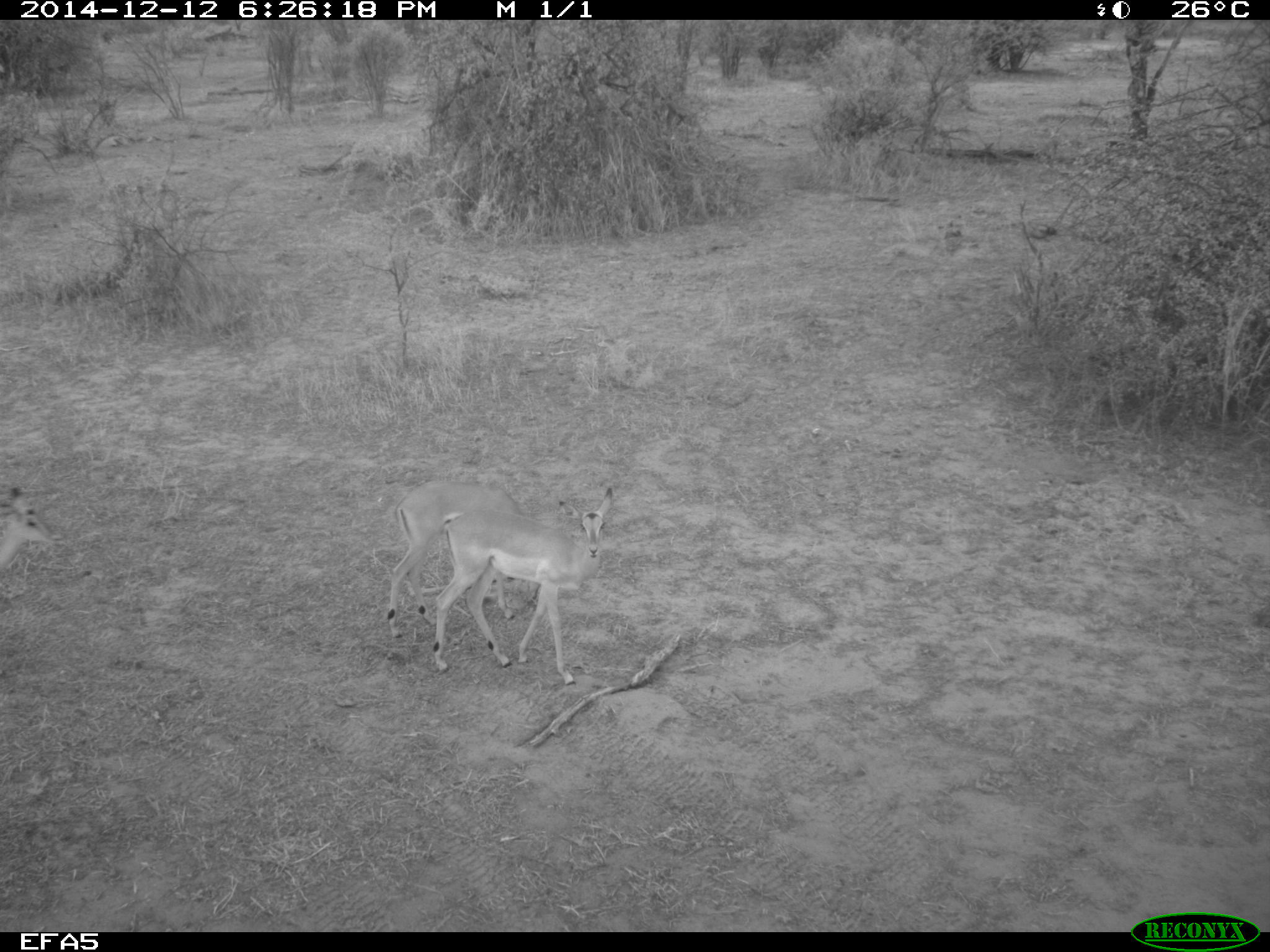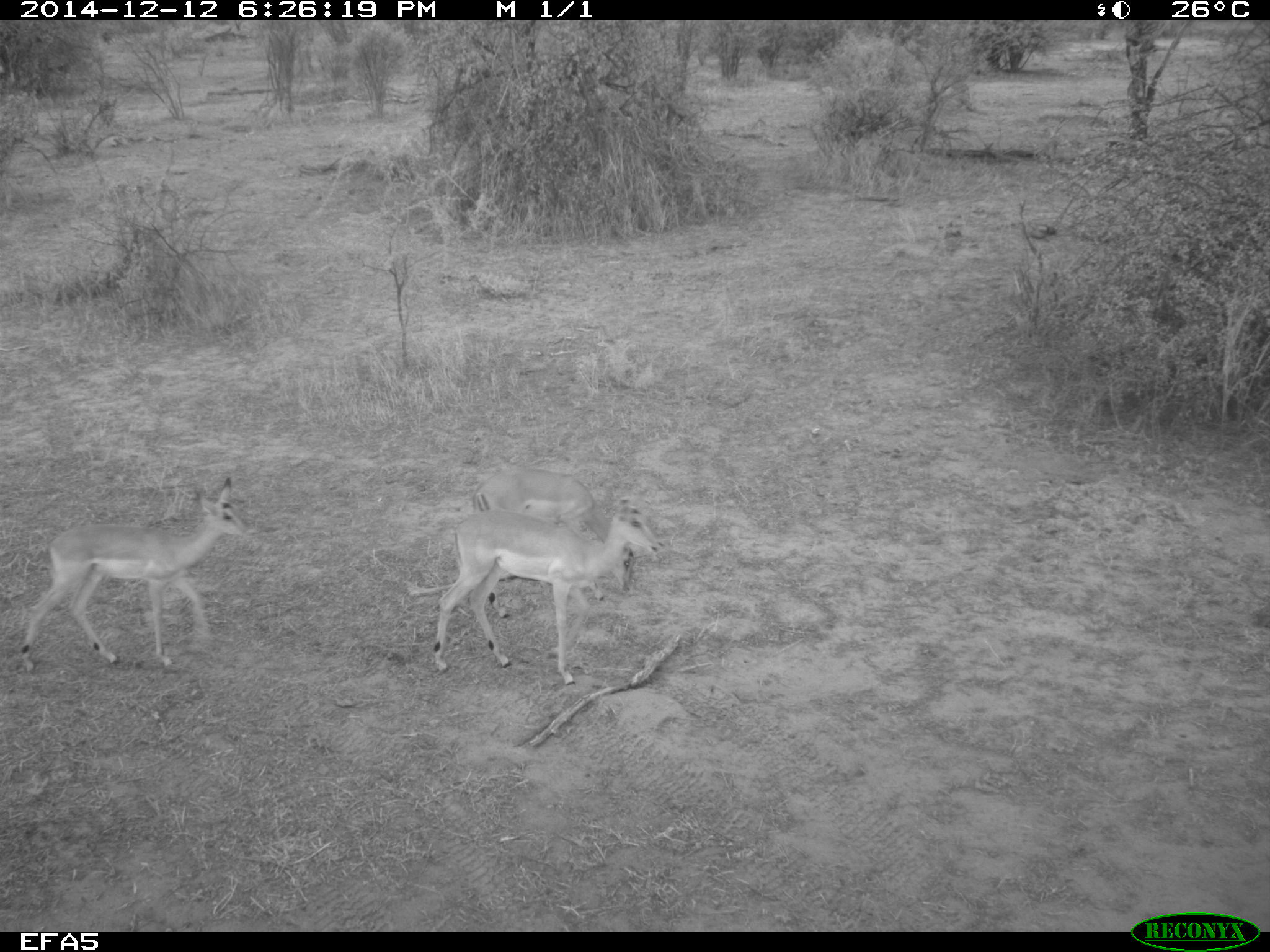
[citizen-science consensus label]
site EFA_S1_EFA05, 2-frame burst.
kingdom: Animalia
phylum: Chordata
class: Mammalia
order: Artiodactyla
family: Bovidae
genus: Aepyceros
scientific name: Aepyceros melampus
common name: impala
Impala (Aepyceros melampus), count 3. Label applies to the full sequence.